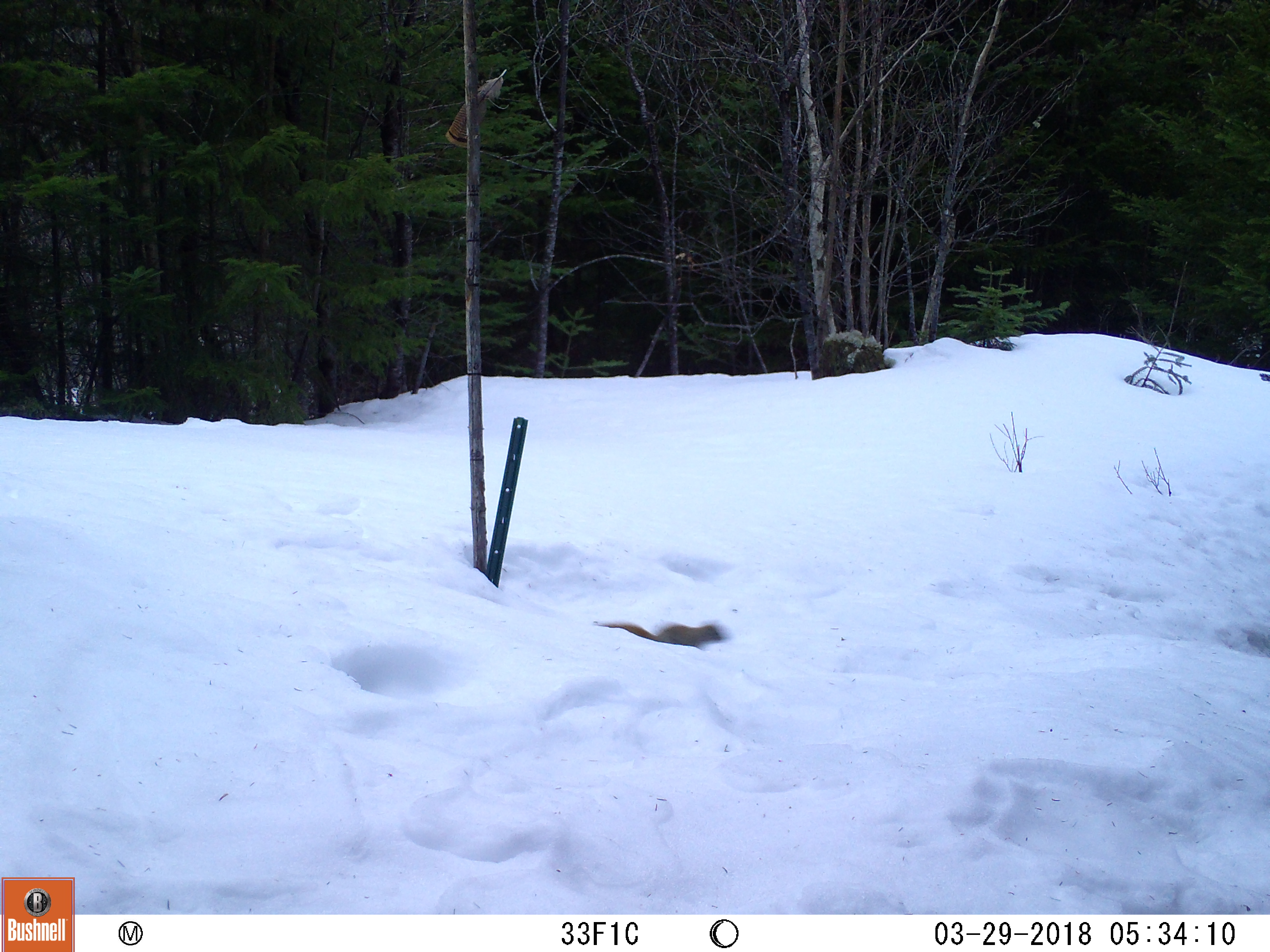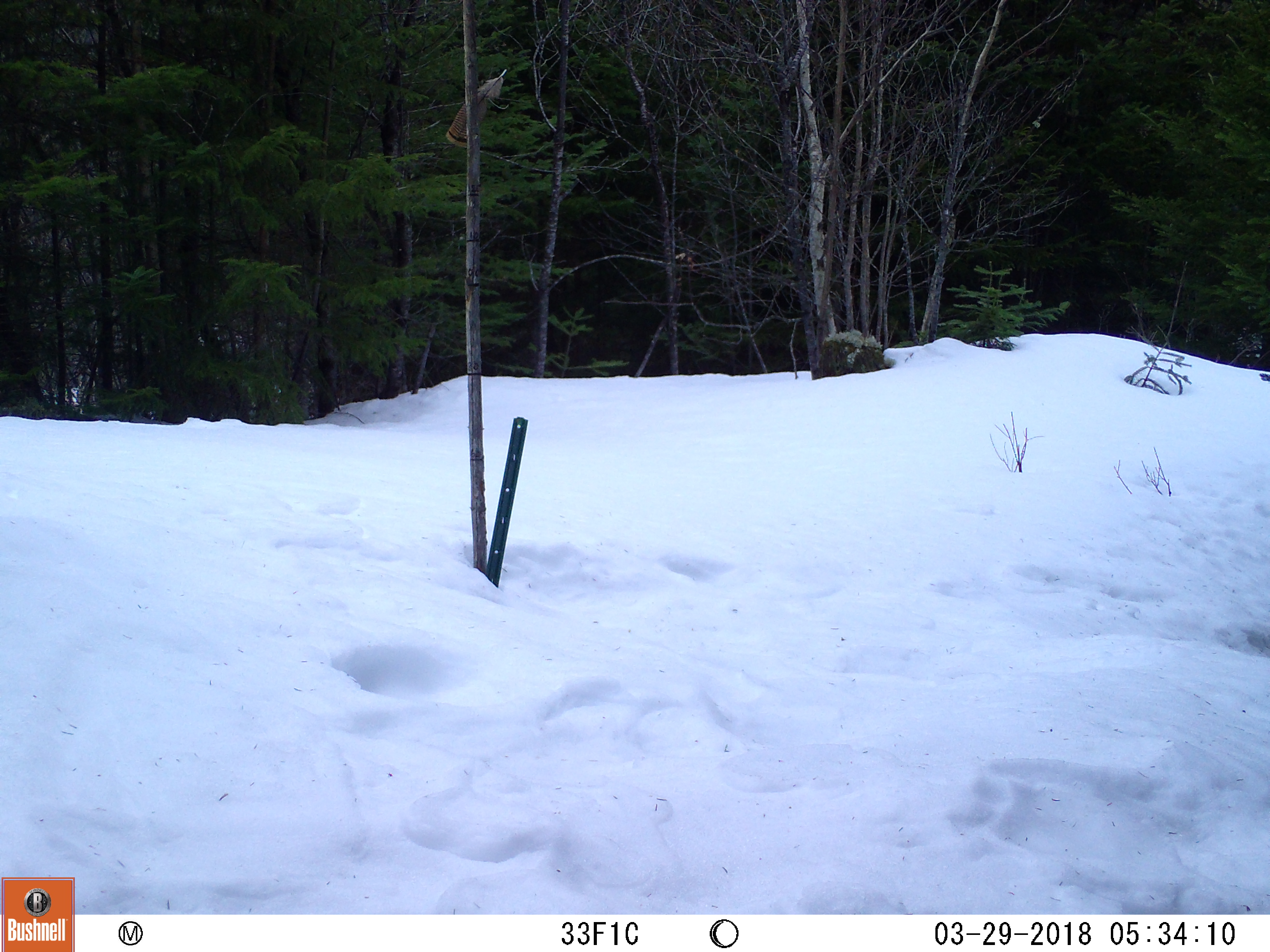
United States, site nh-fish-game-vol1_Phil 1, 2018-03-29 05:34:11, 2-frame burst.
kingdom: Animalia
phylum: Chordata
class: Mammalia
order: Rodentia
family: Sciuridae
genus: Tamiasciurus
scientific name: Tamiasciurus hudsonicus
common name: red squirrel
Red squirrel (Tamiasciurus hudsonicus).